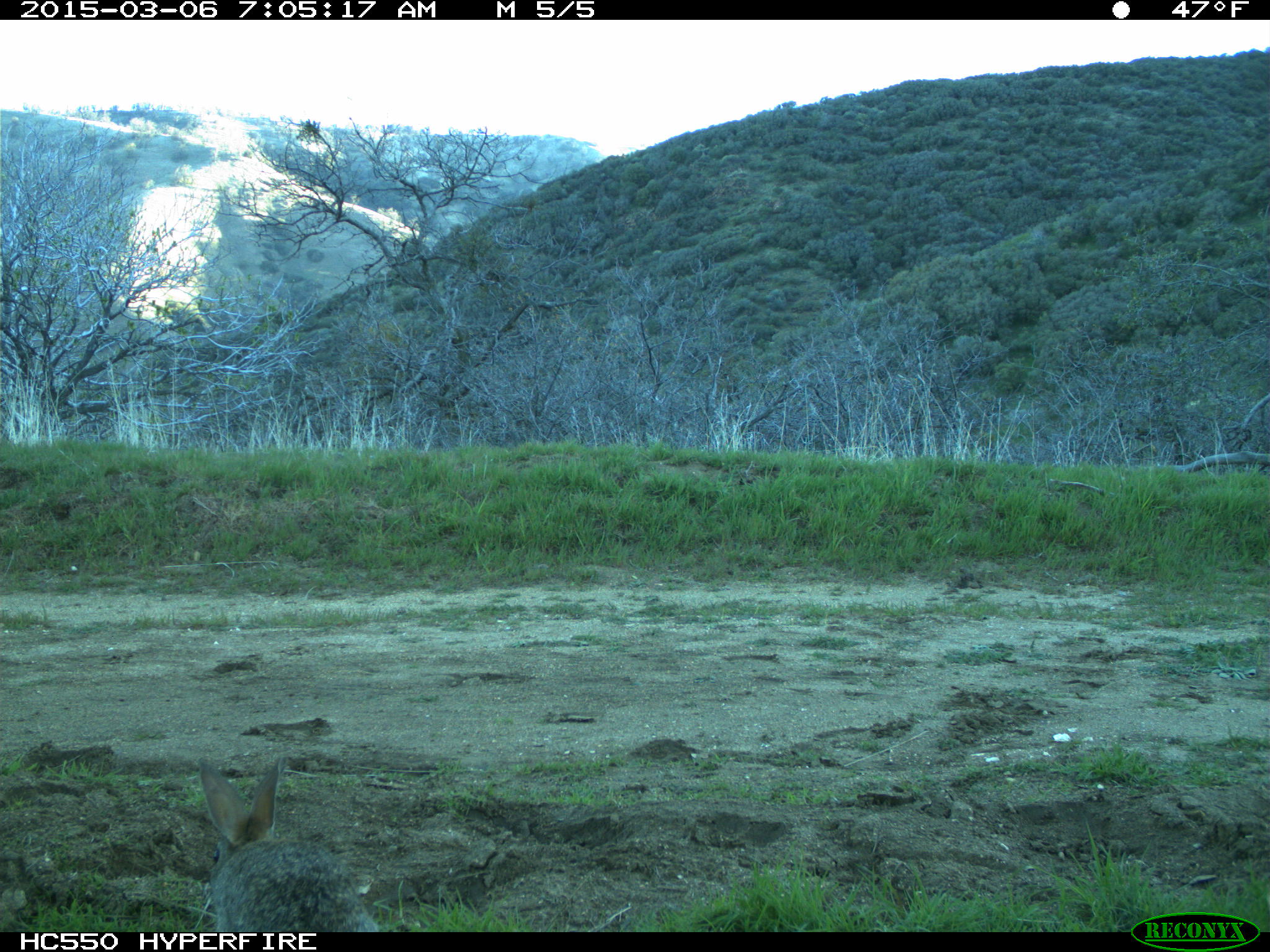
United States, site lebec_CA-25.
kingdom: Animalia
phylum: Chordata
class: Mammalia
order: Lagomorpha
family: Leporidae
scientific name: Leporidae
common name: rabbits and hares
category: unidentified rabbit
Unidentified rabbit (rabbits and hares) (Leporidae).